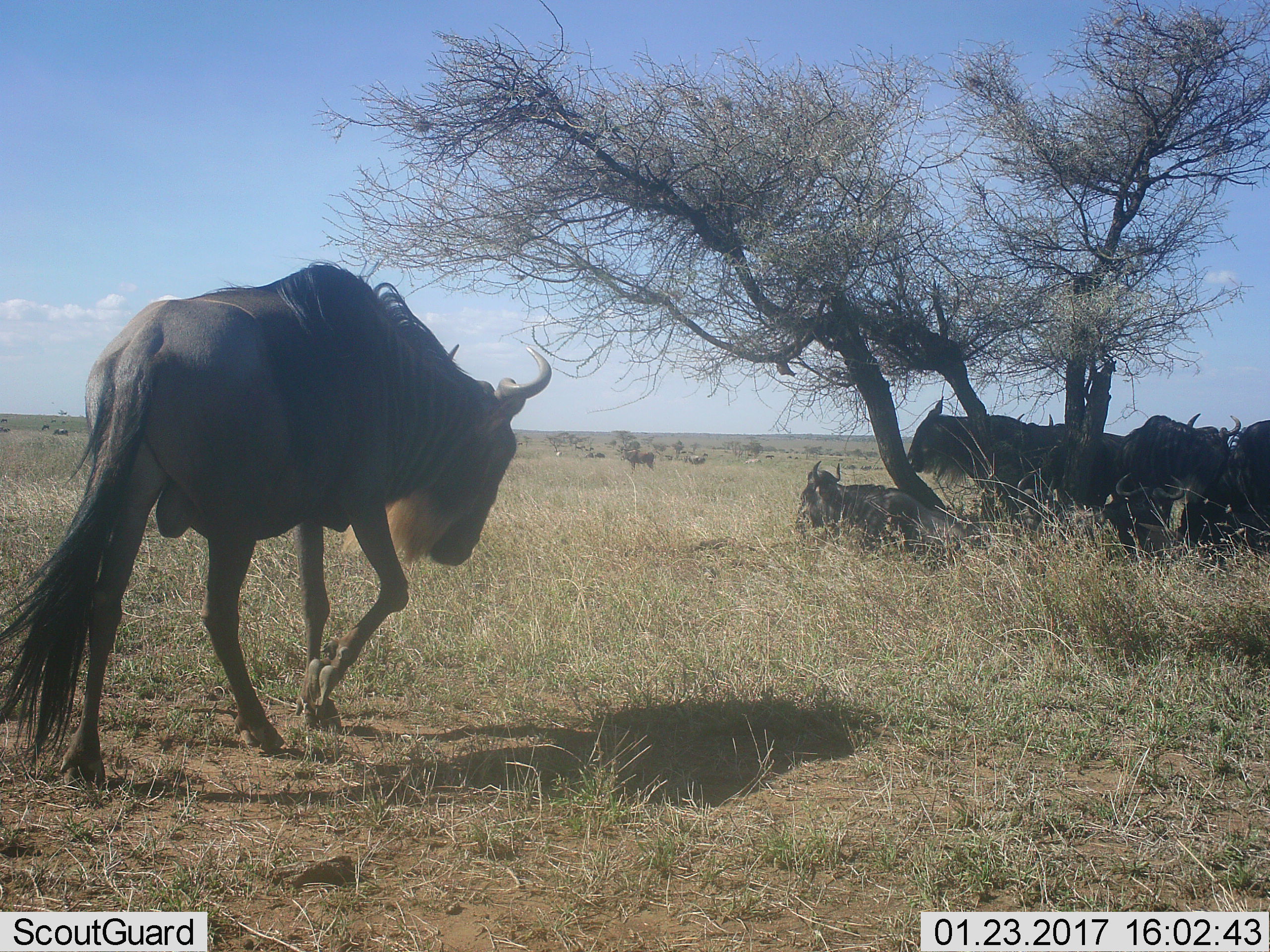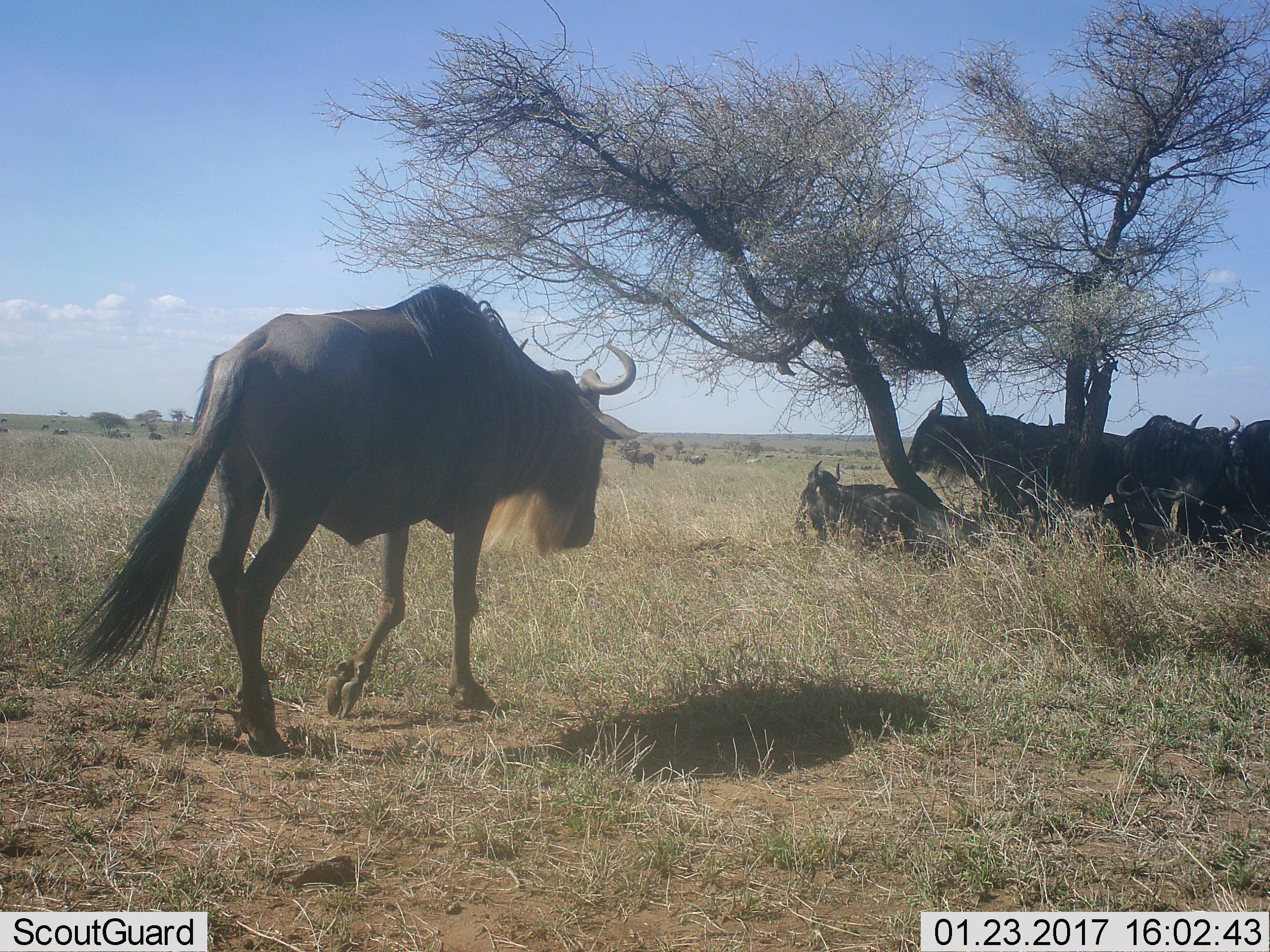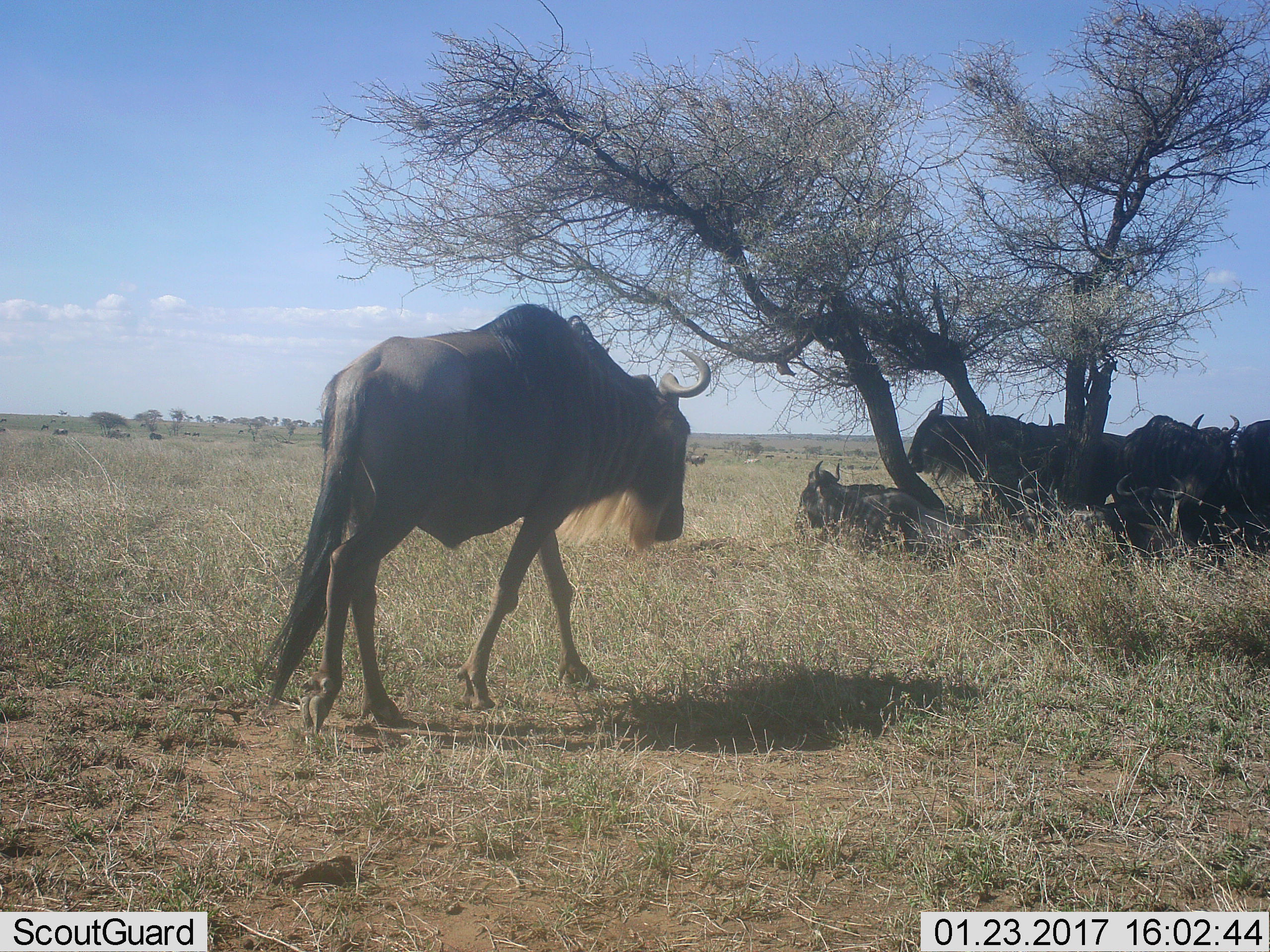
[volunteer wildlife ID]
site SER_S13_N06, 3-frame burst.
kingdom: Animalia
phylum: Chordata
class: Mammalia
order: Artiodactyla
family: Bovidae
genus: Connochaetes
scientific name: Connochaetes taurinus taurinus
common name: blue wildebeest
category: wildebeestblue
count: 6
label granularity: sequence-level